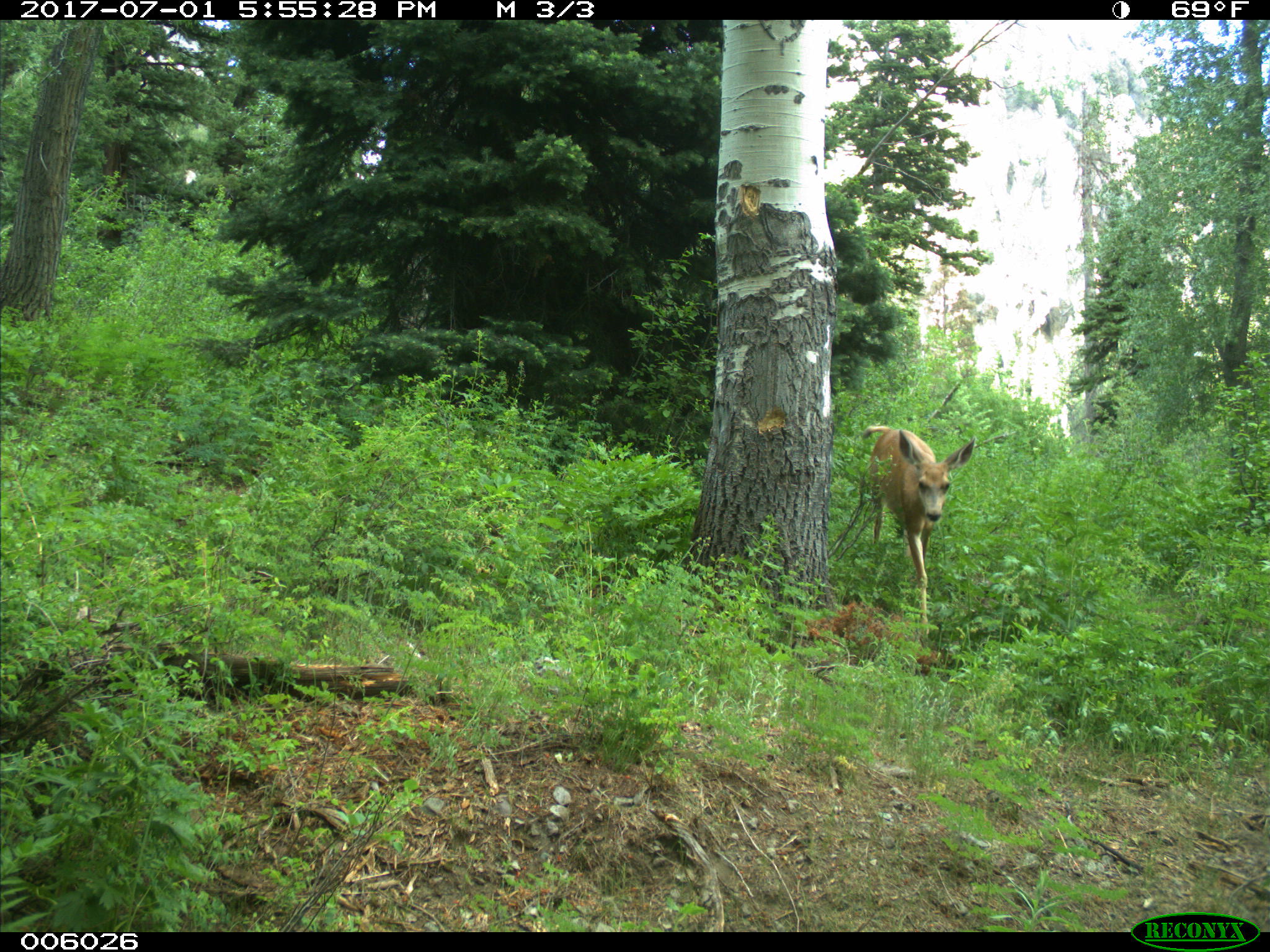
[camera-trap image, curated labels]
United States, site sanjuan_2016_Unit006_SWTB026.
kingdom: Animalia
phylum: Chordata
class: Mammalia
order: Artiodactyla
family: Cervidae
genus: Odocoileus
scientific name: Odocoileus hemionus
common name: mule deer